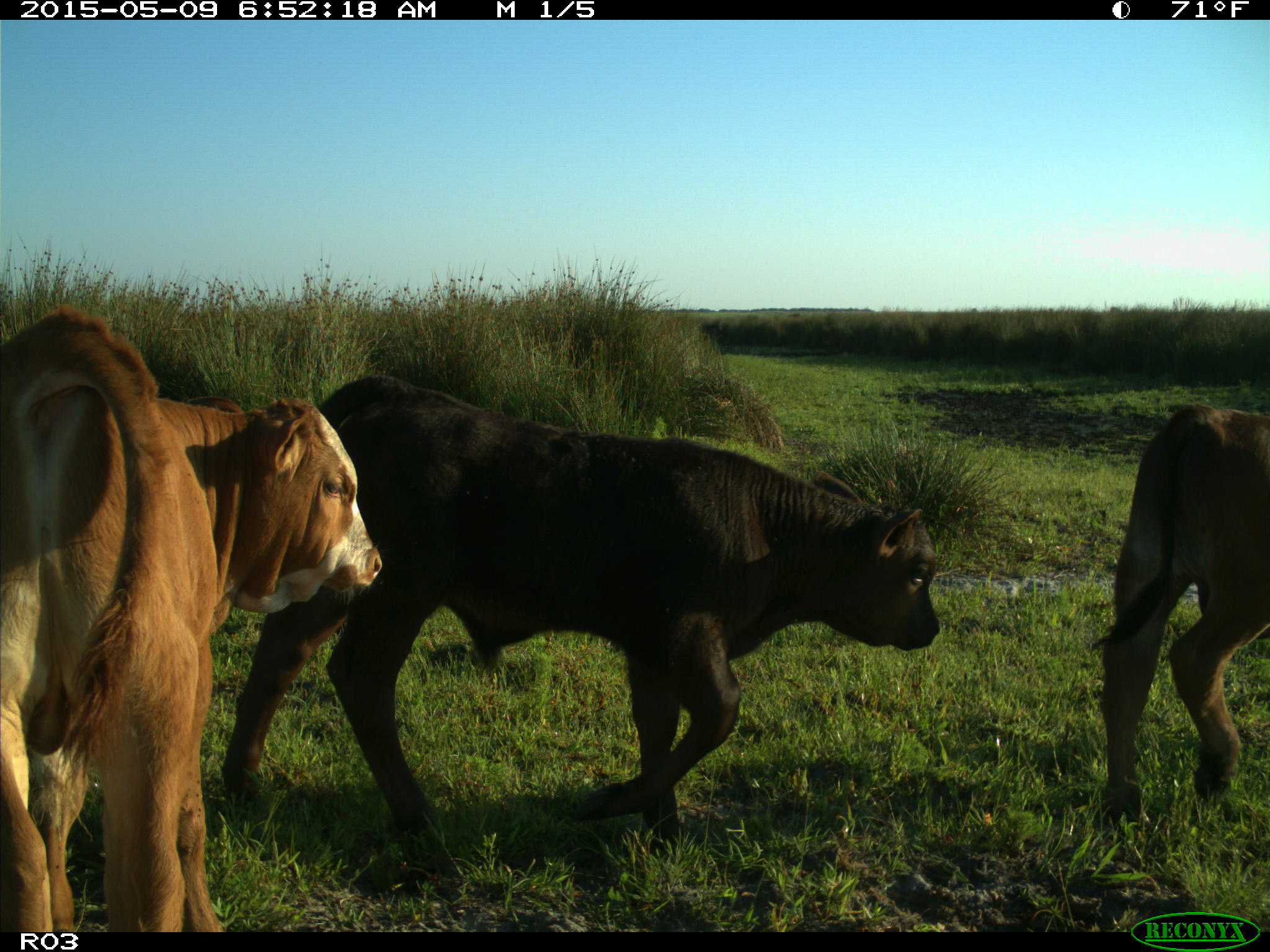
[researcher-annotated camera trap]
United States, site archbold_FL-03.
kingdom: Animalia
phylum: Chordata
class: Mammalia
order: Artiodactyla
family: Bovidae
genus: Bos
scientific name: Bos taurus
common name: domestic cow